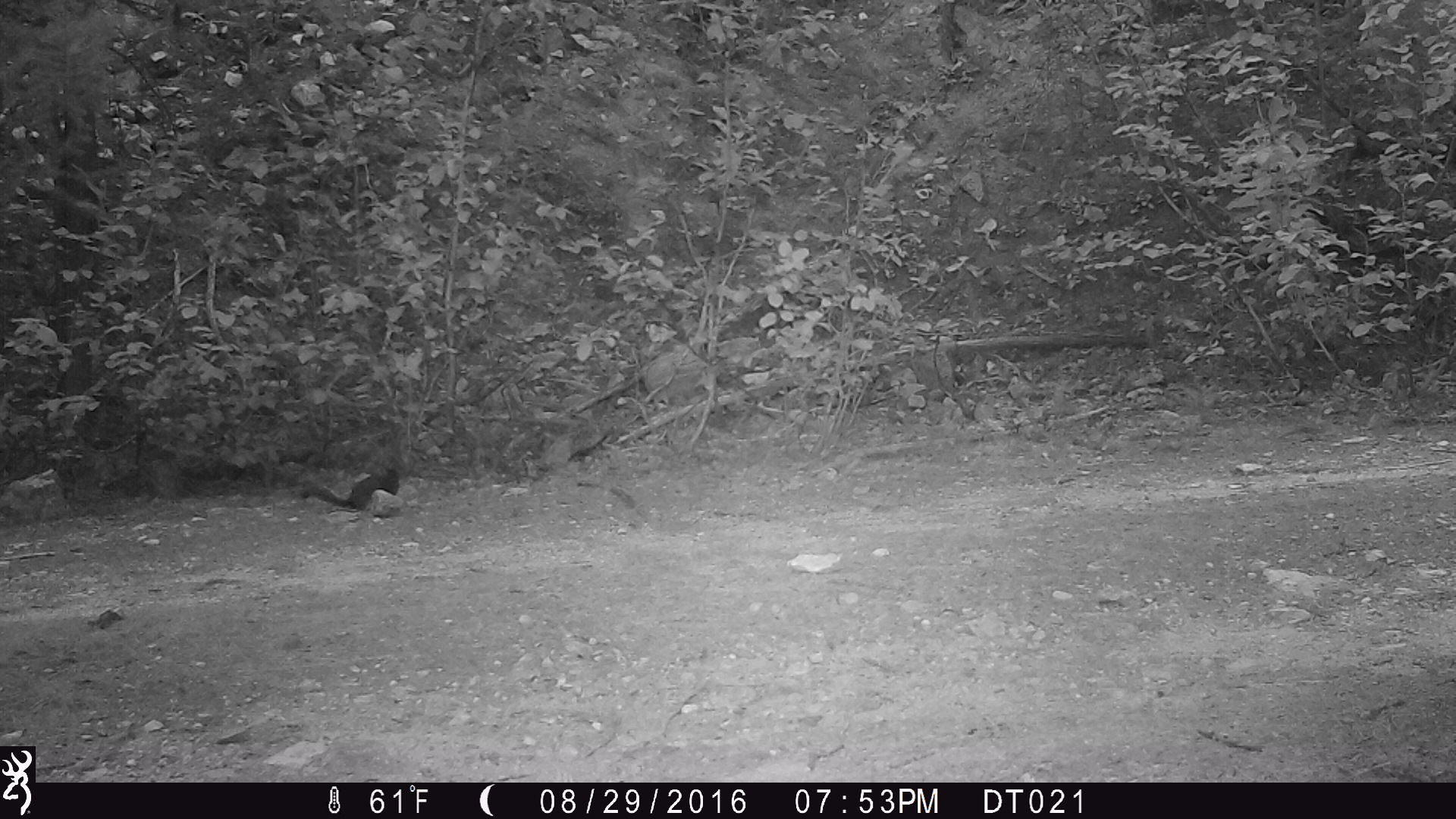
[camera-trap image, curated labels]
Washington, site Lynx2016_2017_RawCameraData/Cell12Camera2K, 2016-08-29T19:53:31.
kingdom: Animalia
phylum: Chordata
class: Mammalia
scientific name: Mammalia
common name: small mammal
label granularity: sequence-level